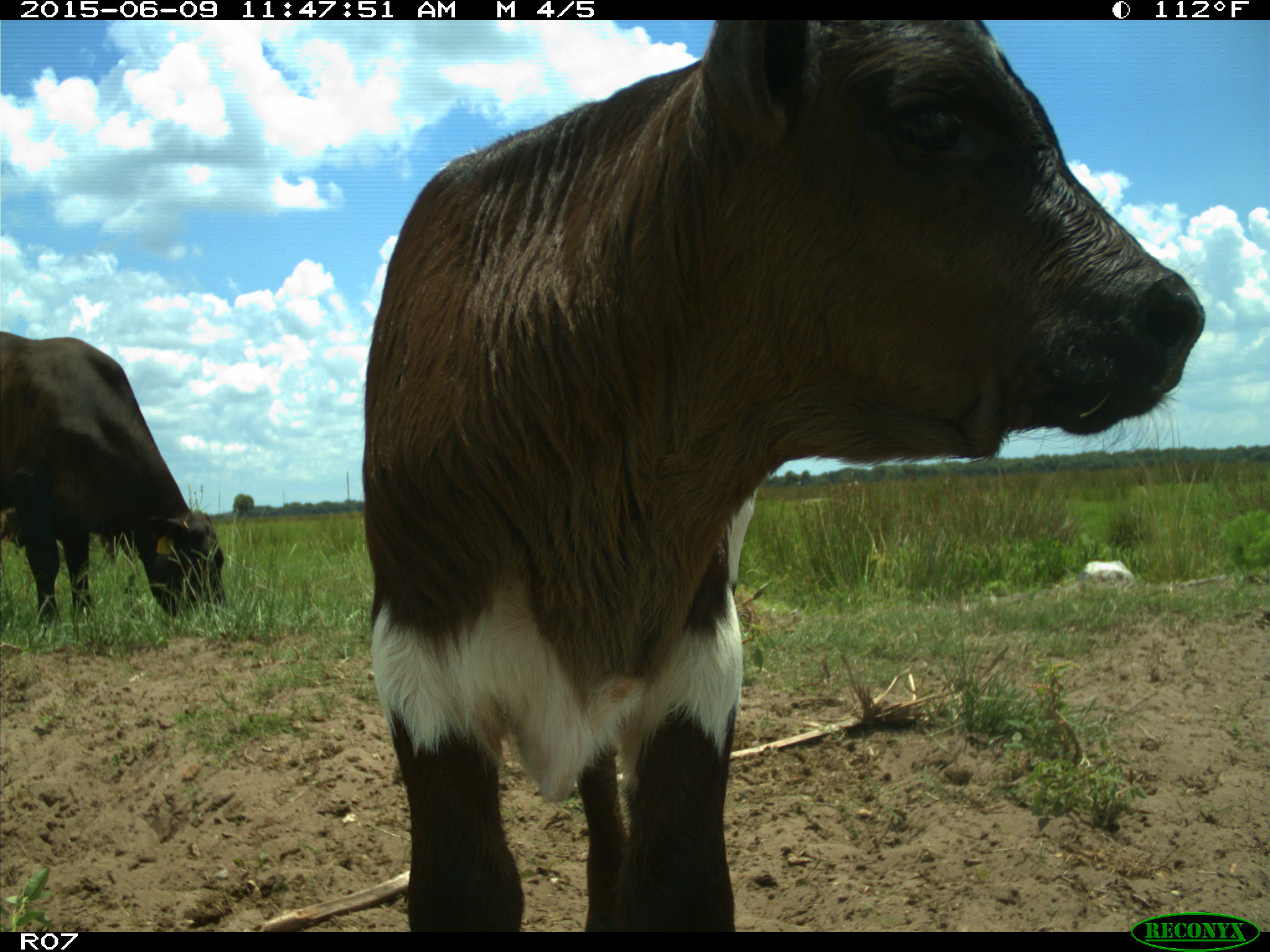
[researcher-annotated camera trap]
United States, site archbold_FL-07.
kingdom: Animalia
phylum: Chordata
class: Mammalia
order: Artiodactyla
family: Bovidae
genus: Bos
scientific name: Bos taurus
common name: domestic cow